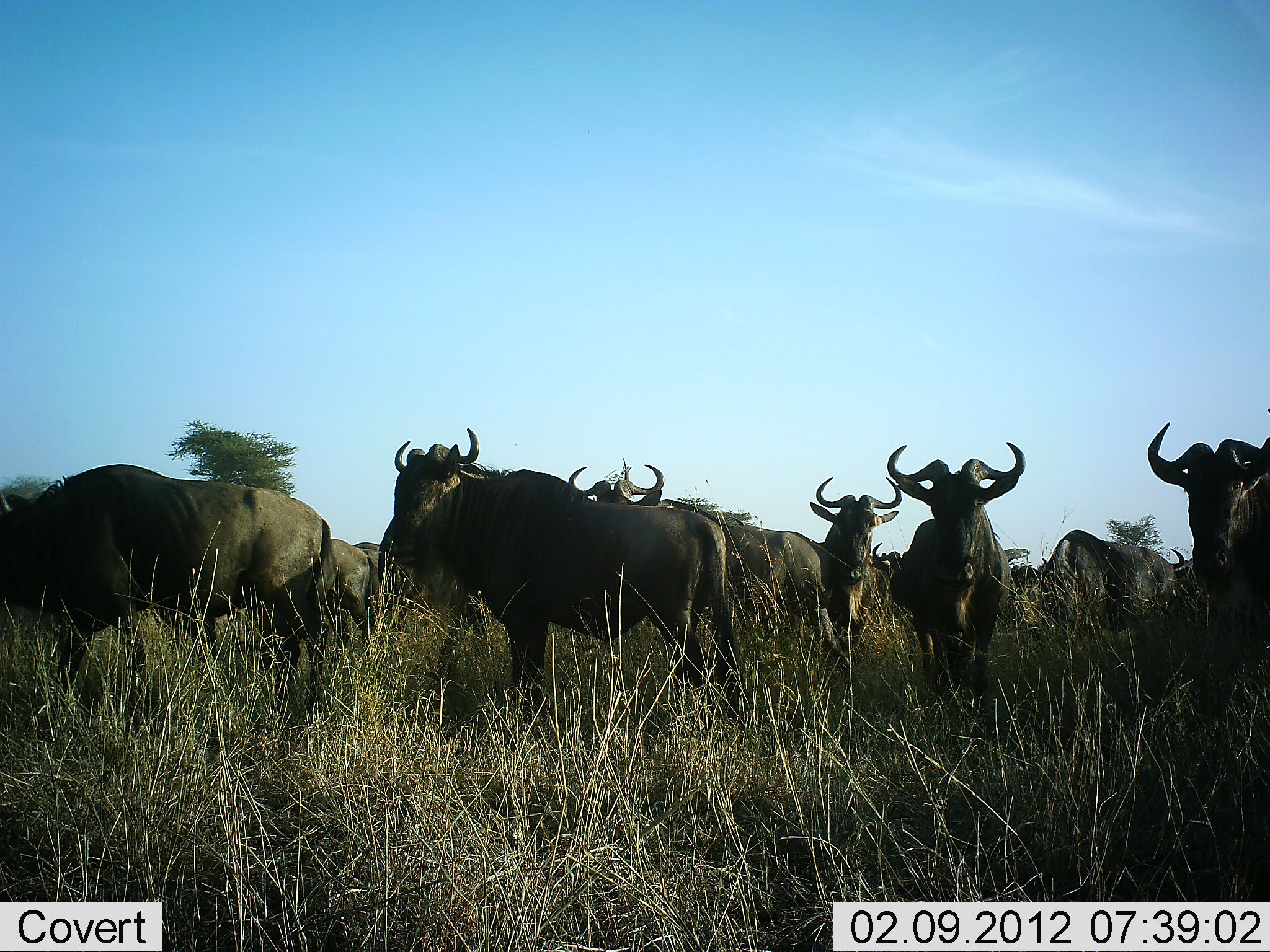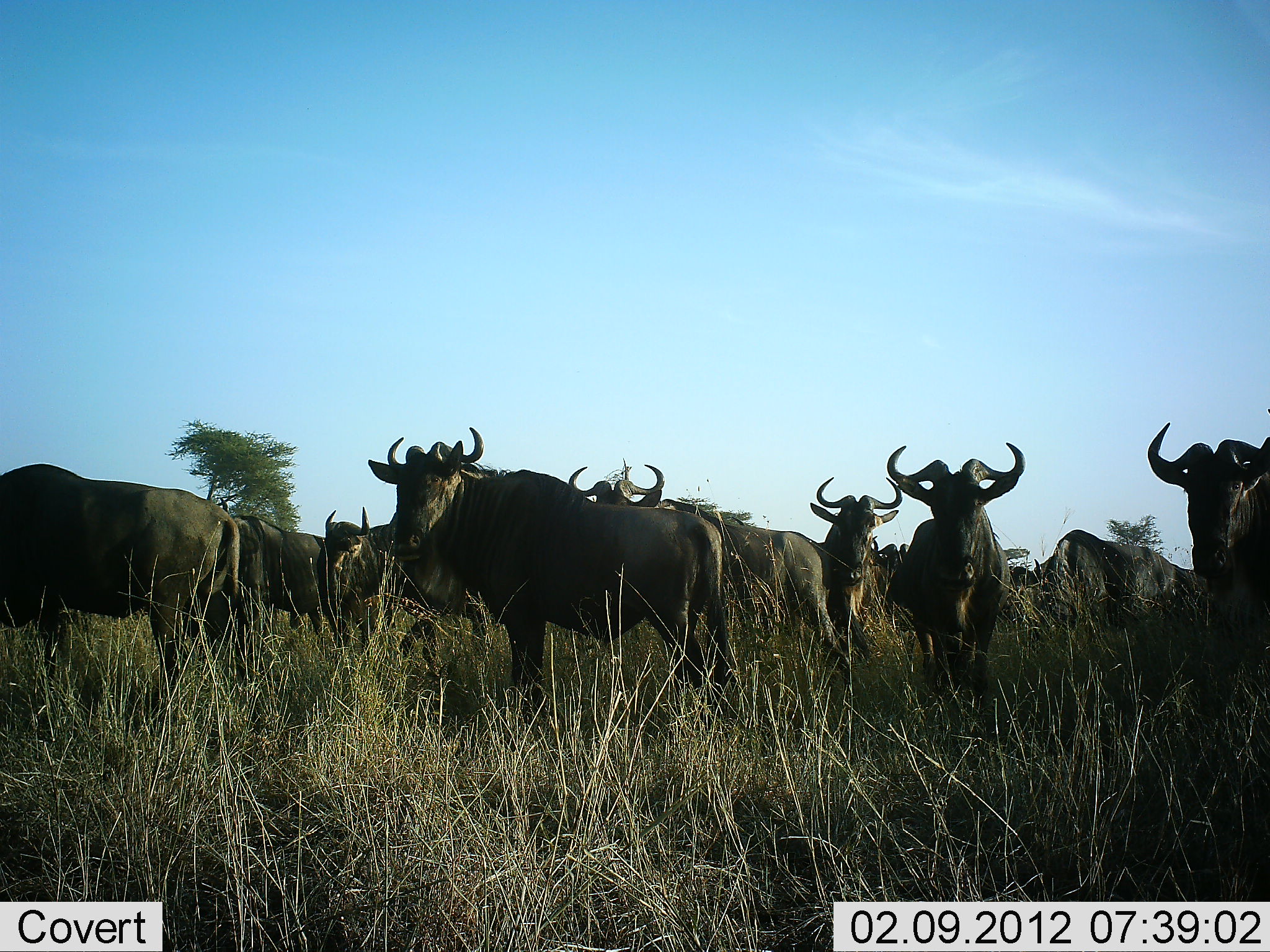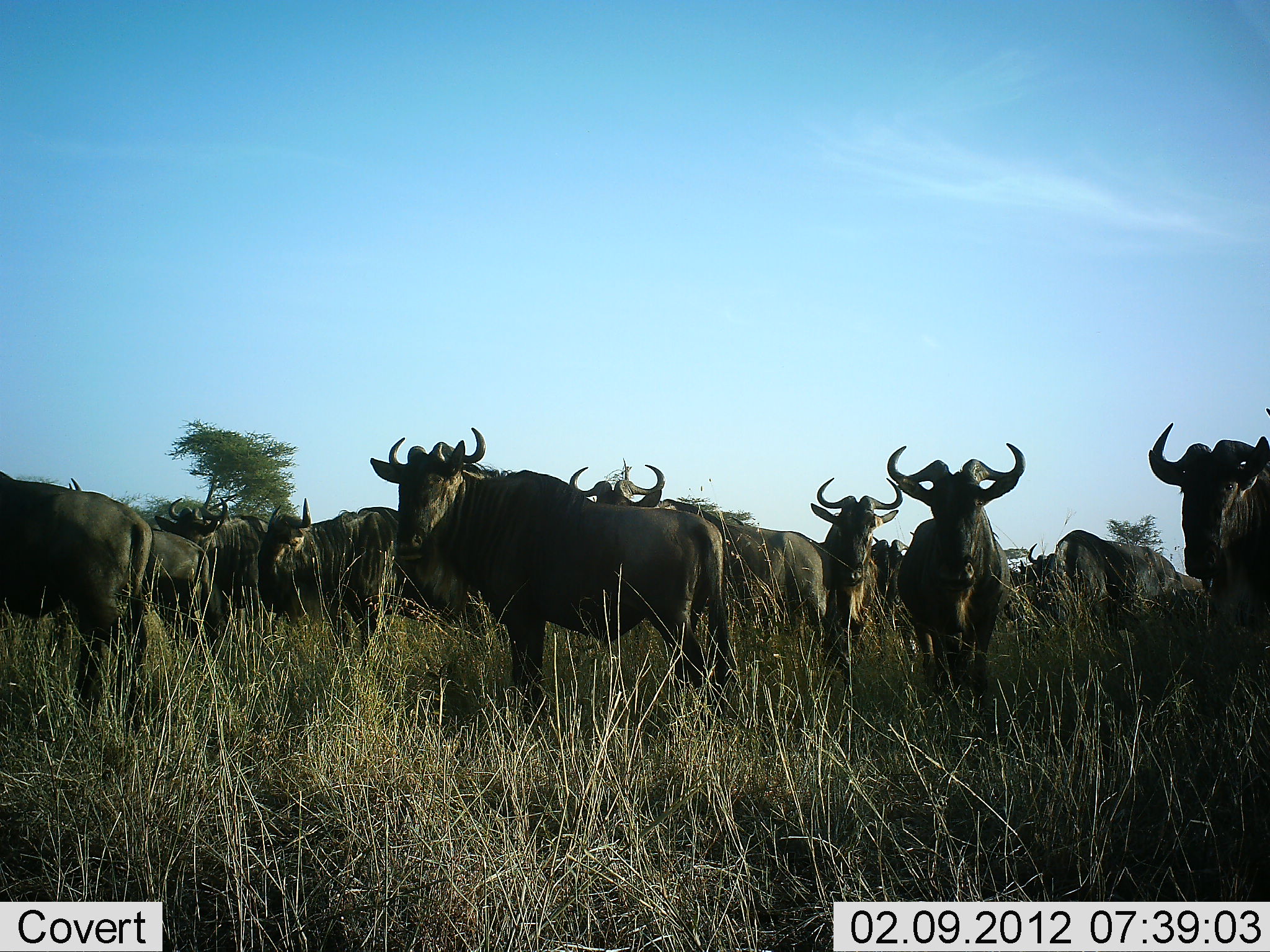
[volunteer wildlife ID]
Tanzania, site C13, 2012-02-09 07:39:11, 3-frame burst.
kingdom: Animalia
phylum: Chordata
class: Mammalia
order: Artiodactyla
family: Bovidae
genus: Connochaetes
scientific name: Connochaetes taurinus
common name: blue wildebeest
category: wildebeest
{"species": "wildebeest (blue wildebeest) (Connochaetes taurinus)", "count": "11-50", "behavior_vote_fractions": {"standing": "94%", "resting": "0%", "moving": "56%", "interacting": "0%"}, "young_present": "0%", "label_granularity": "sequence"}